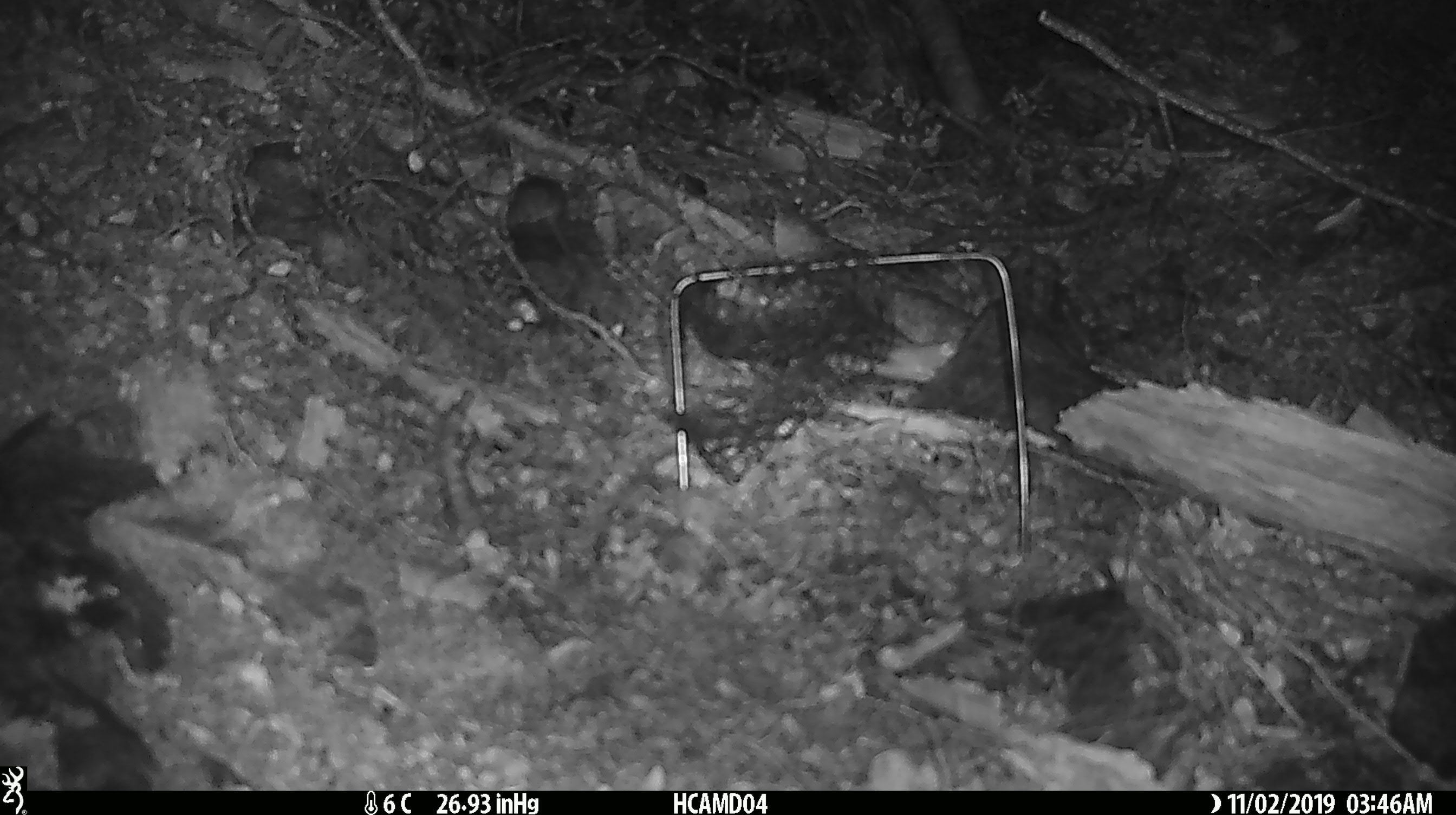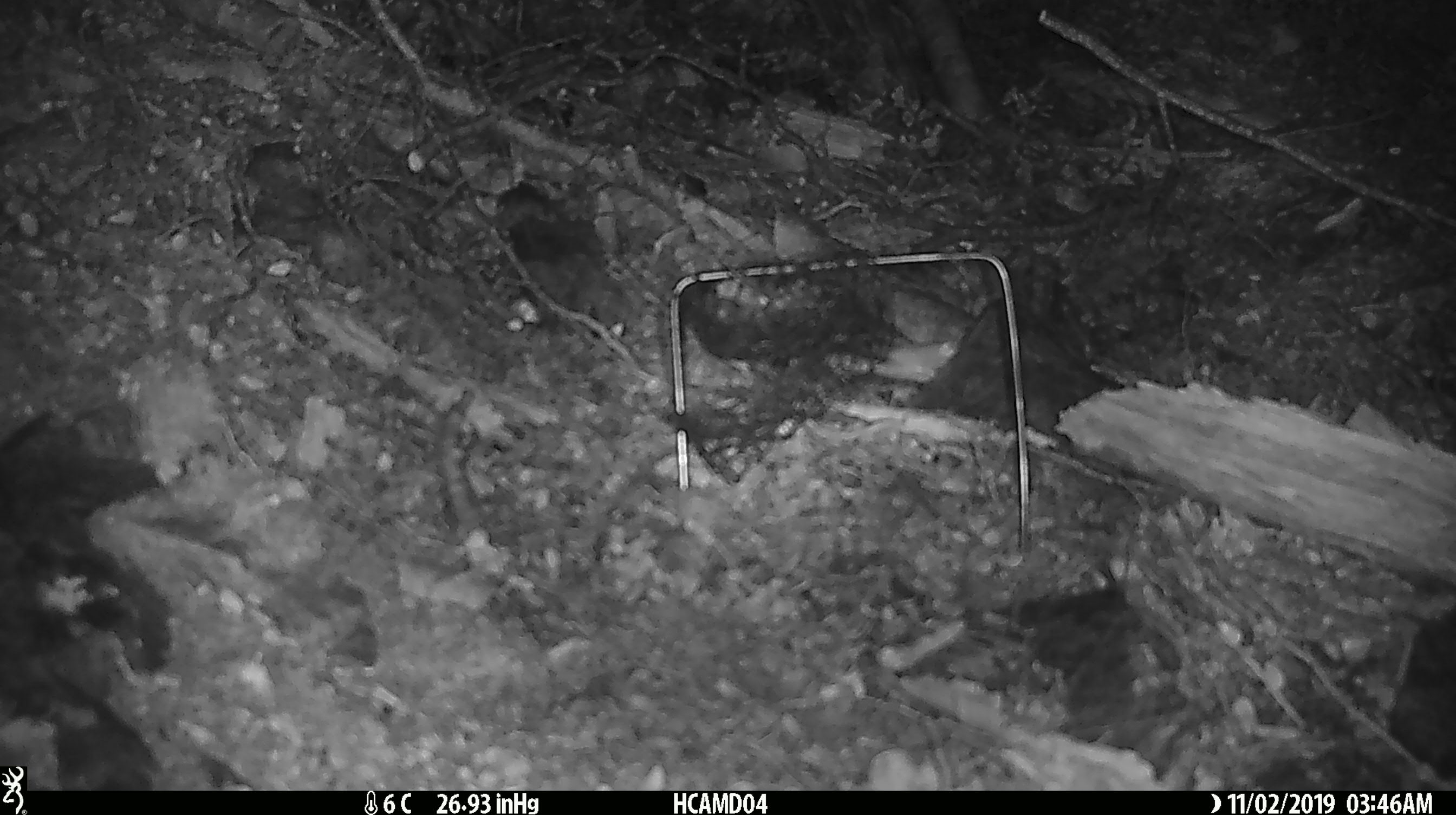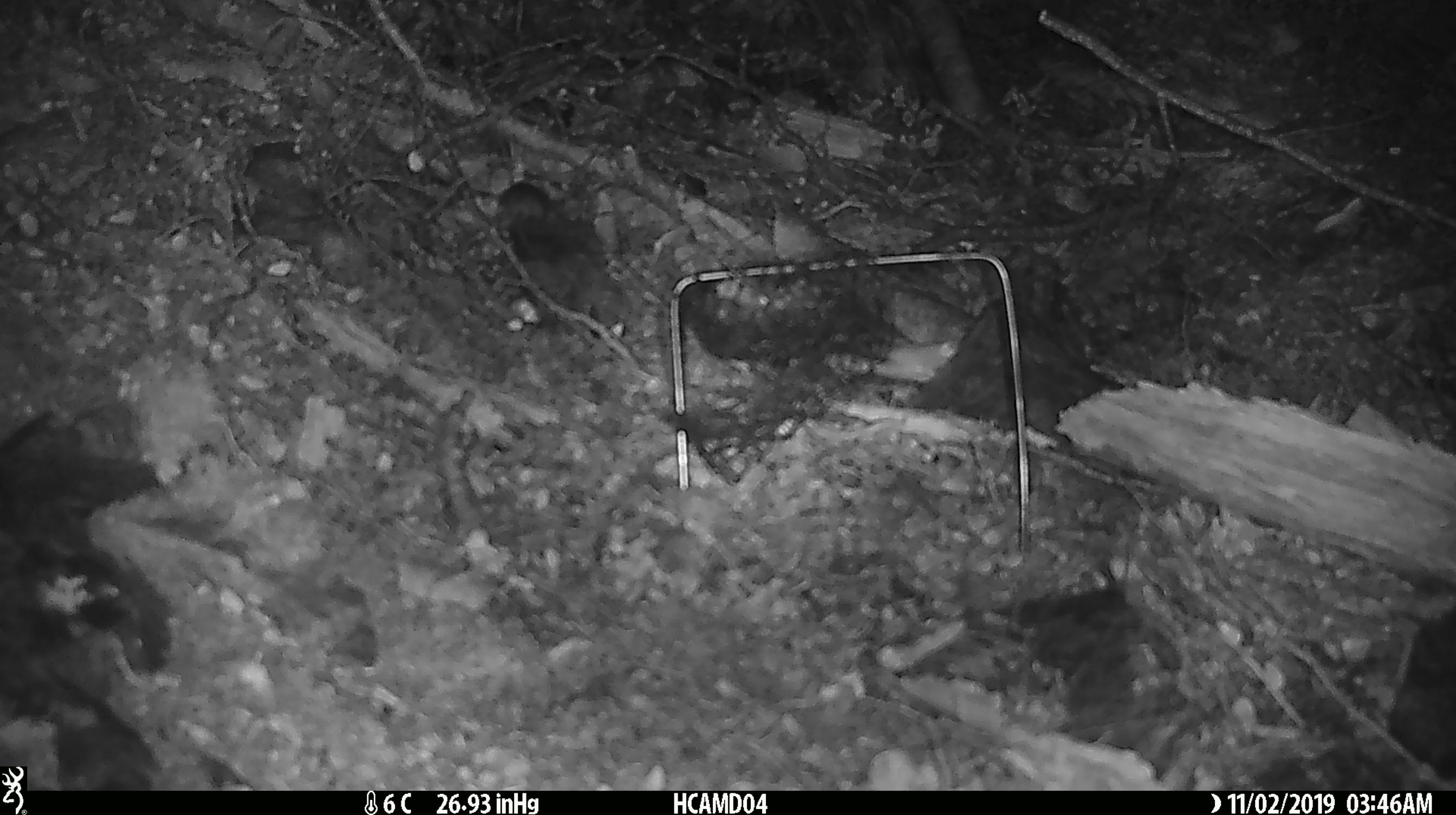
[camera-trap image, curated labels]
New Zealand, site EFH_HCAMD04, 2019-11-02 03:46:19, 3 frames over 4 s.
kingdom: Animalia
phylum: Chordata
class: Mammalia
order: Rodentia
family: Muridae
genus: Mus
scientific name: Mus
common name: mouse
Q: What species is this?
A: Mouse (Mus).